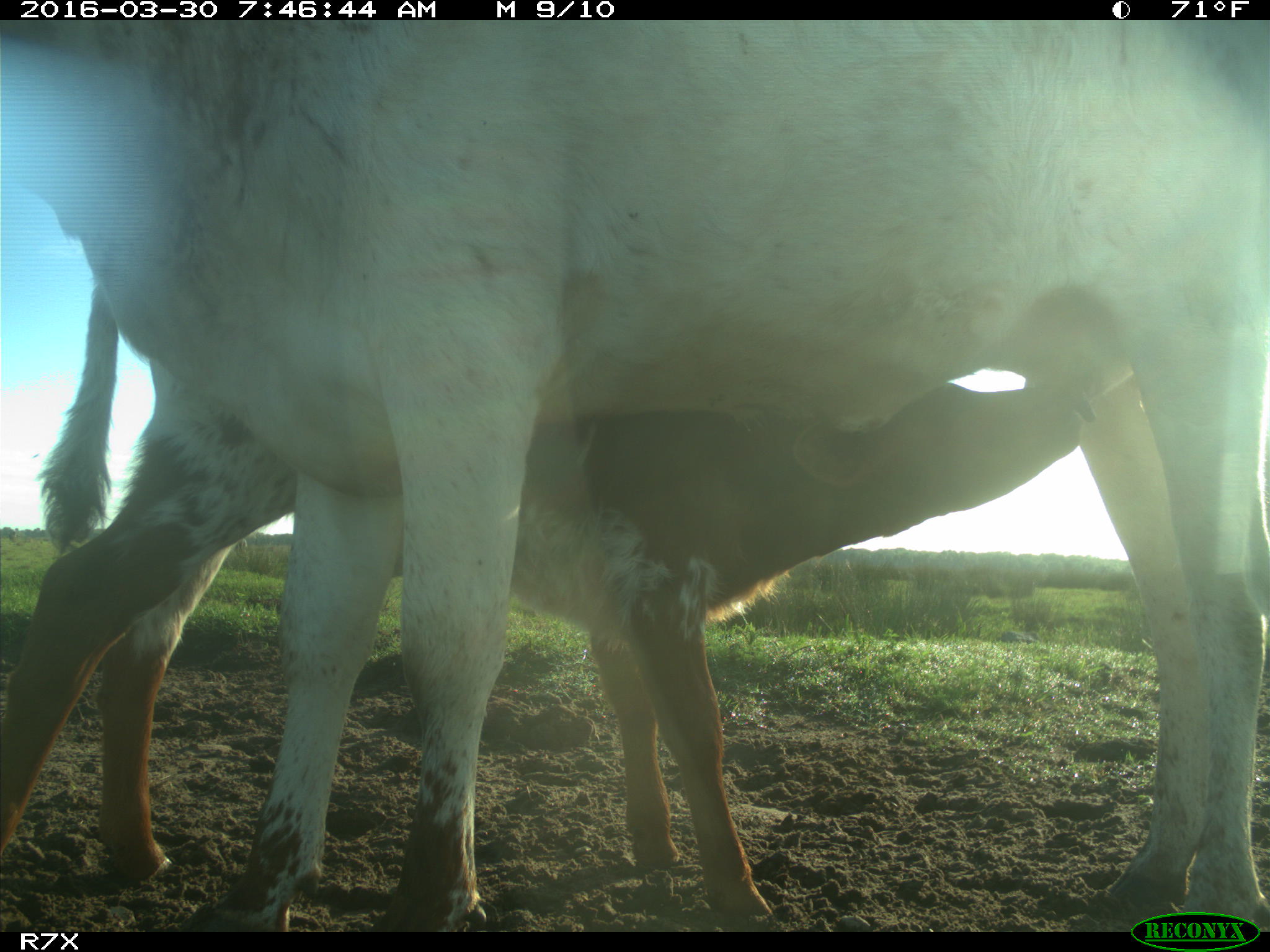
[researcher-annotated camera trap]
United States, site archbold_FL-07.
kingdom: Animalia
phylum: Chordata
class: Mammalia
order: Artiodactyla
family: Bovidae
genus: Bos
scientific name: Bos taurus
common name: domestic cow